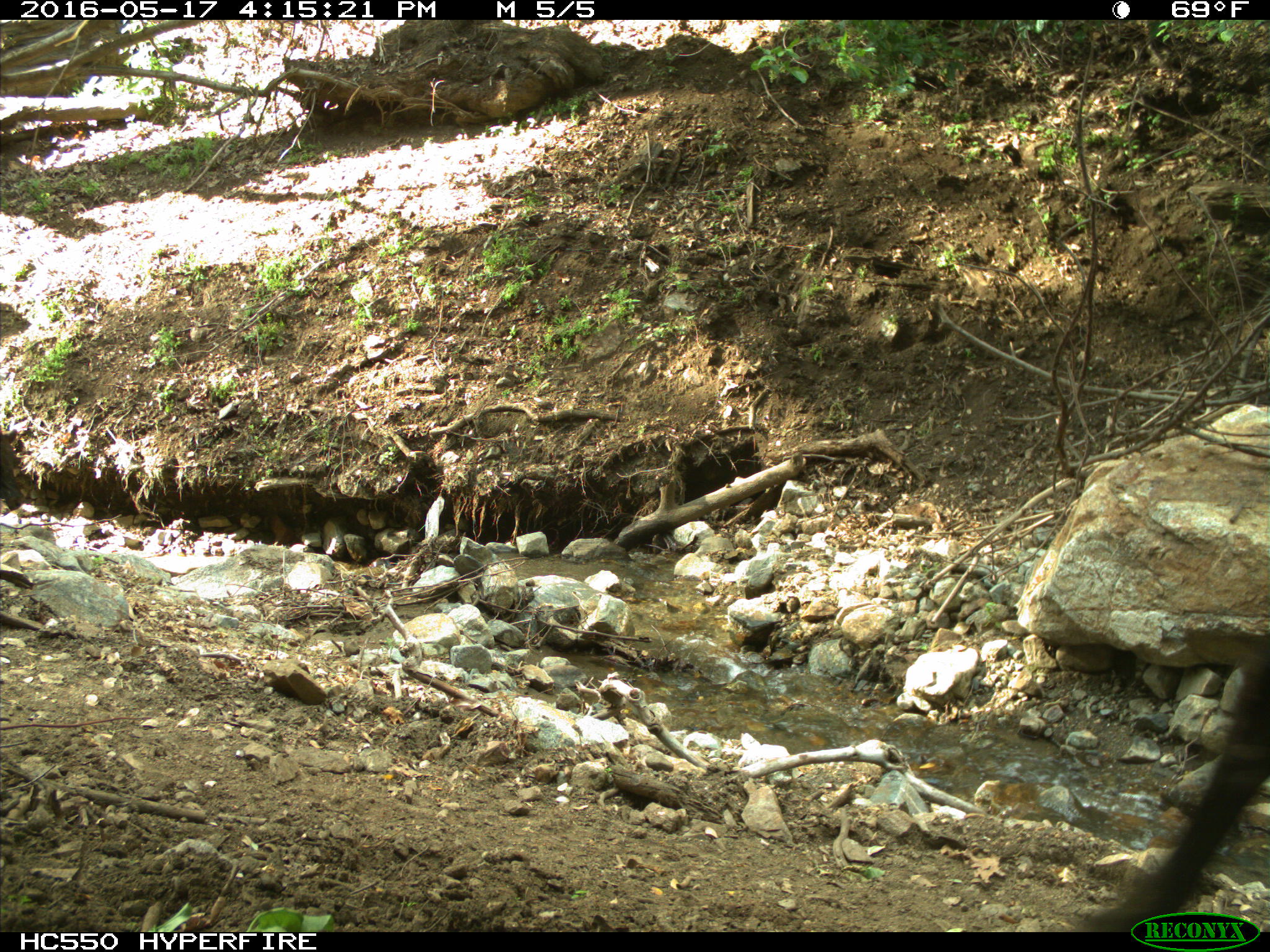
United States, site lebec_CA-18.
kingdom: Animalia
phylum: Chordata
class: Mammalia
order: Artiodactyla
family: Bovidae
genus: Bos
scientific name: Bos taurus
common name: domestic cow